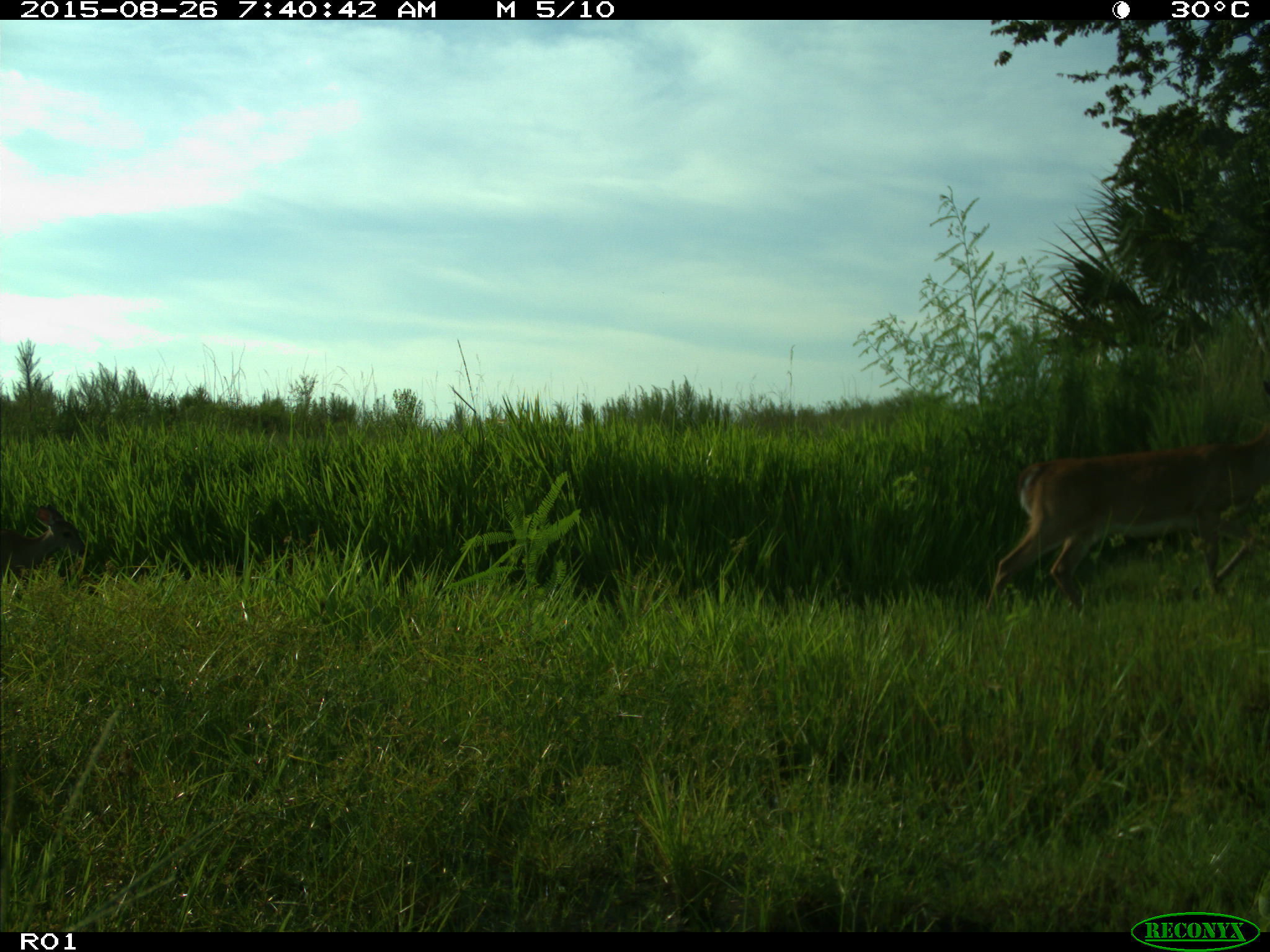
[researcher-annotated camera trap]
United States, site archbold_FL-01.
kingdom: Animalia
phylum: Chordata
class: Mammalia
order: Artiodactyla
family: Cervidae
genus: Odocoileus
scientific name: Odocoileus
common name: deer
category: unidentified deer